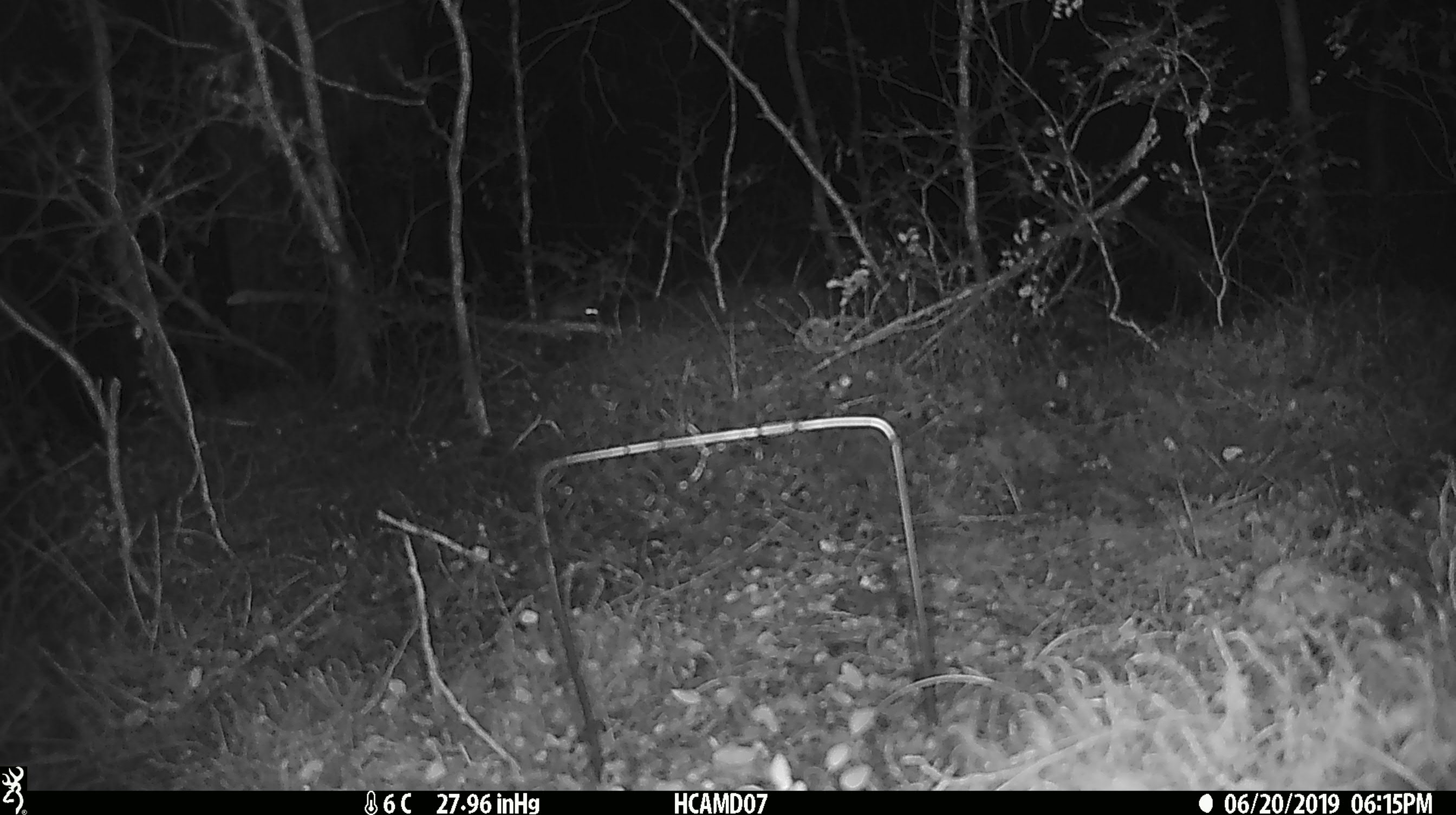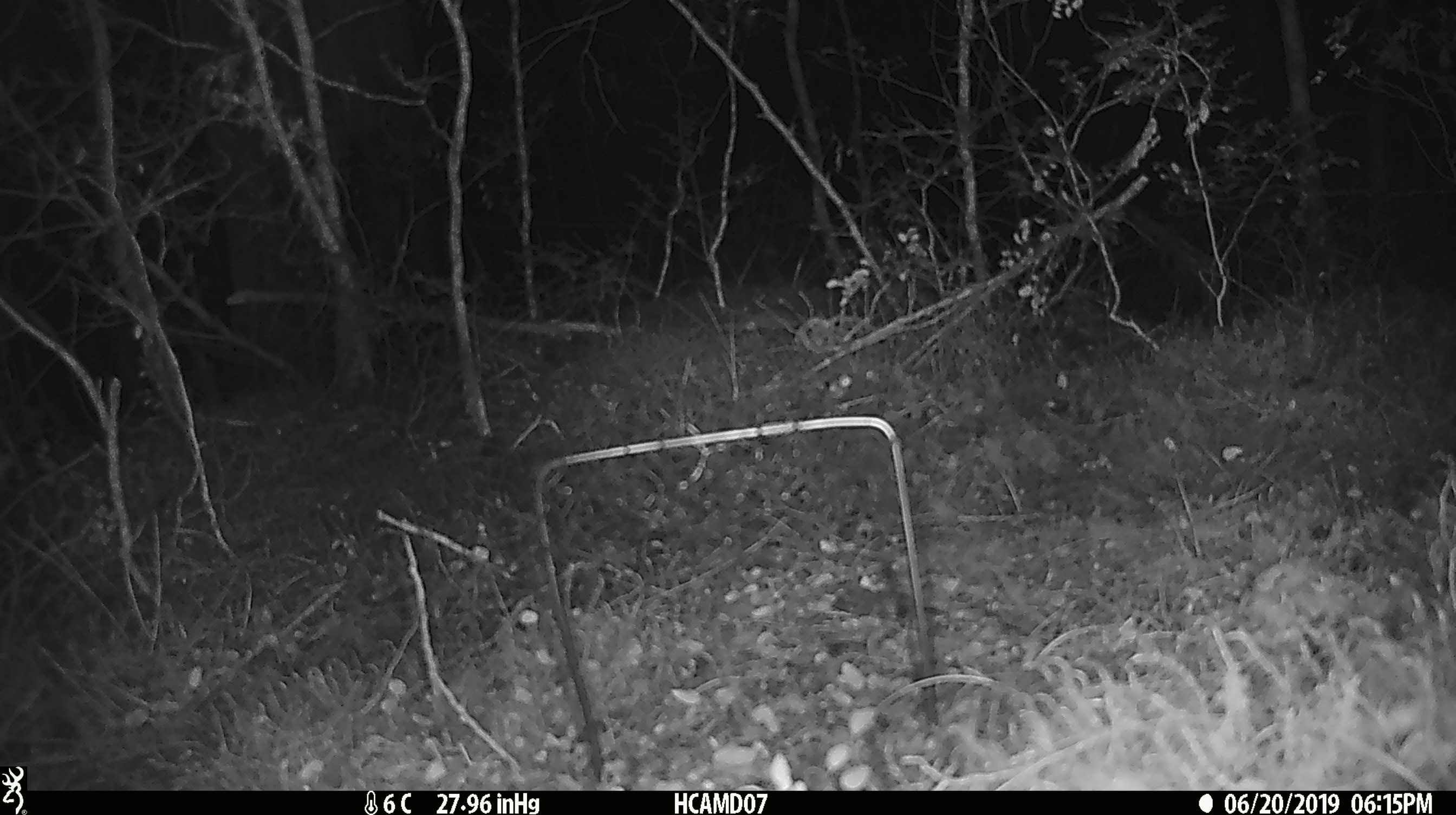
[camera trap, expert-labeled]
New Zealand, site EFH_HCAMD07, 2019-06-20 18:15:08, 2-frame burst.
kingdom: Animalia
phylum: Chordata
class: Mammalia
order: Rodentia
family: Muridae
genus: Mus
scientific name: Mus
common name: mouse